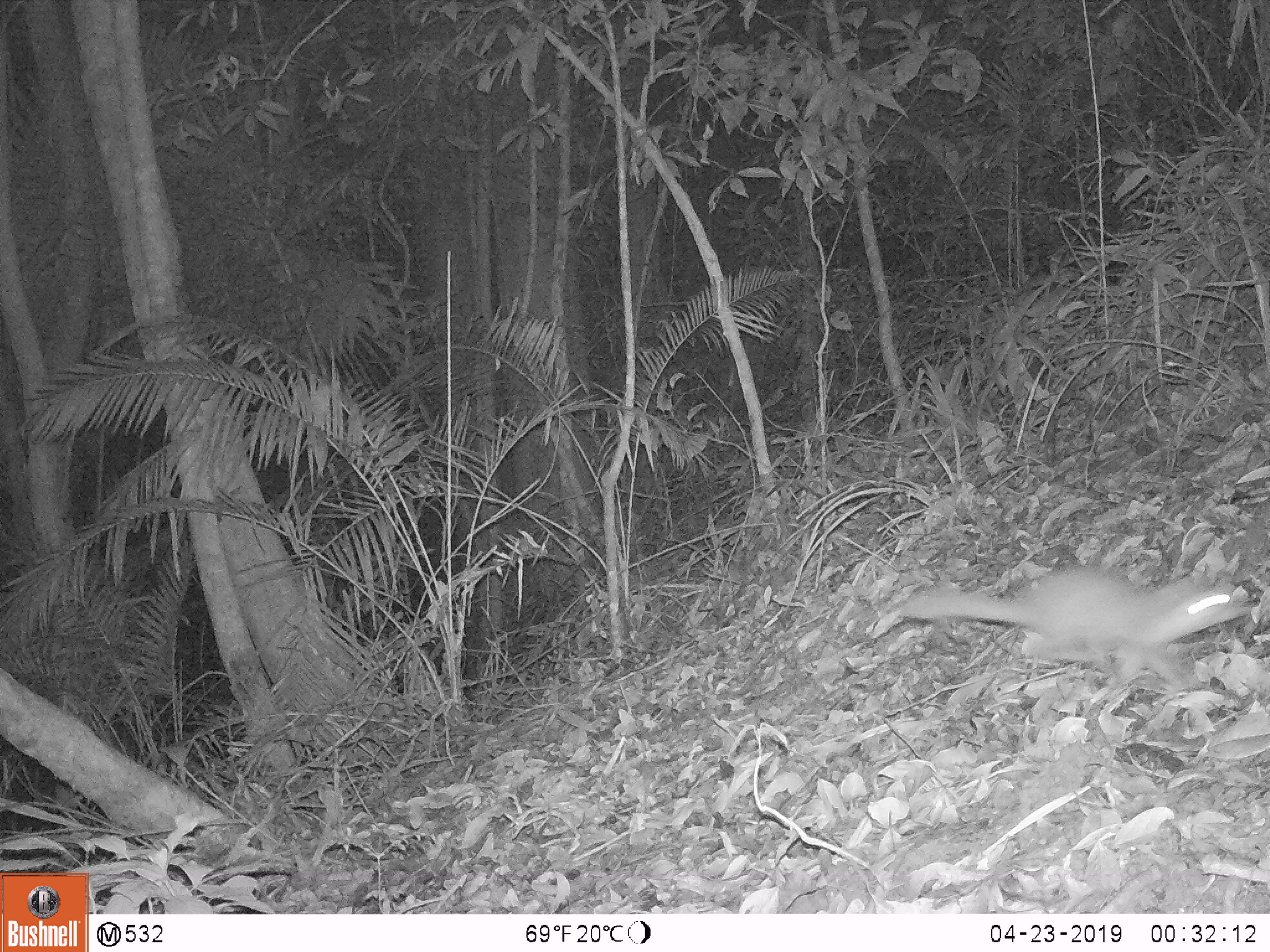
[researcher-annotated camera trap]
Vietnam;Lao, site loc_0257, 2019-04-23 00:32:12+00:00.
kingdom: Animalia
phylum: Chordata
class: Mammalia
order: Carnivora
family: Mustelidae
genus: Melogale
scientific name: Melogale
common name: ferret badger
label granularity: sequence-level